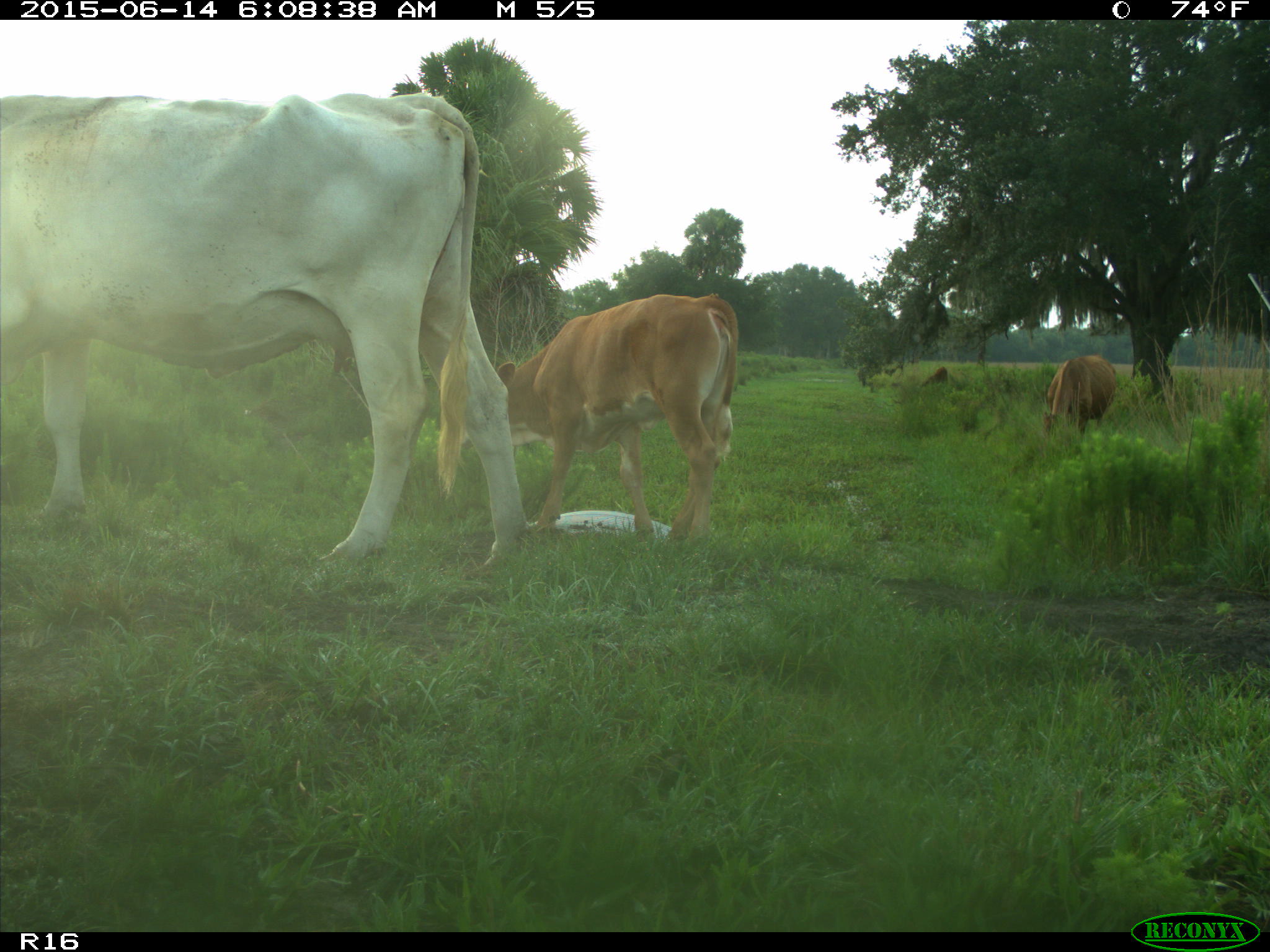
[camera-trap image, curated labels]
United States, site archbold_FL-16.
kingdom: Animalia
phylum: Chordata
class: Mammalia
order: Artiodactyla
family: Bovidae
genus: Bos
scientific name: Bos taurus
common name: domestic cow